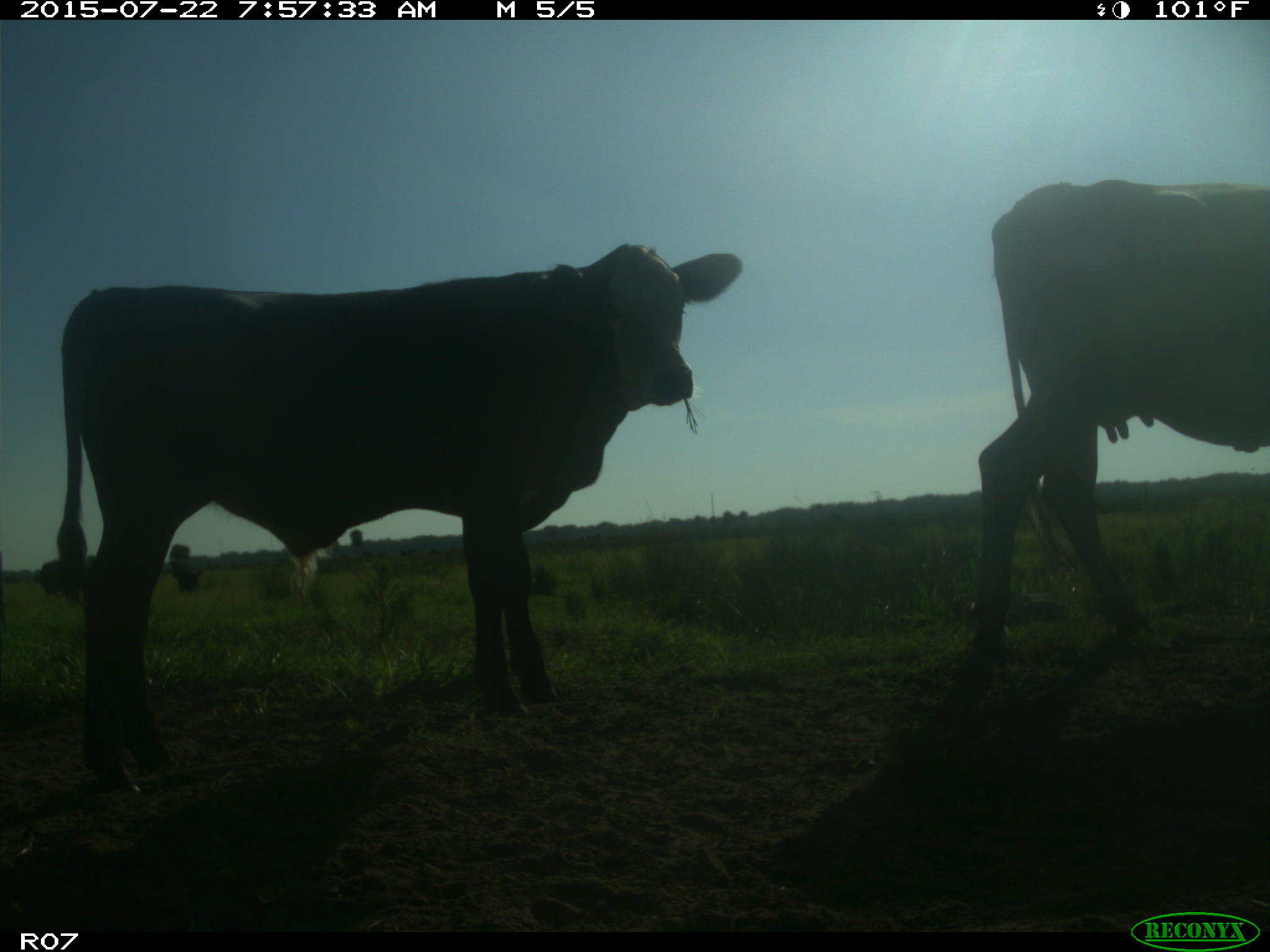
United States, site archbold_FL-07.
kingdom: Animalia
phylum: Chordata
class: Mammalia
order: Artiodactyla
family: Bovidae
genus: Bos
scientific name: Bos taurus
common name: domestic cow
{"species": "Bos taurus (domestic cow)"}